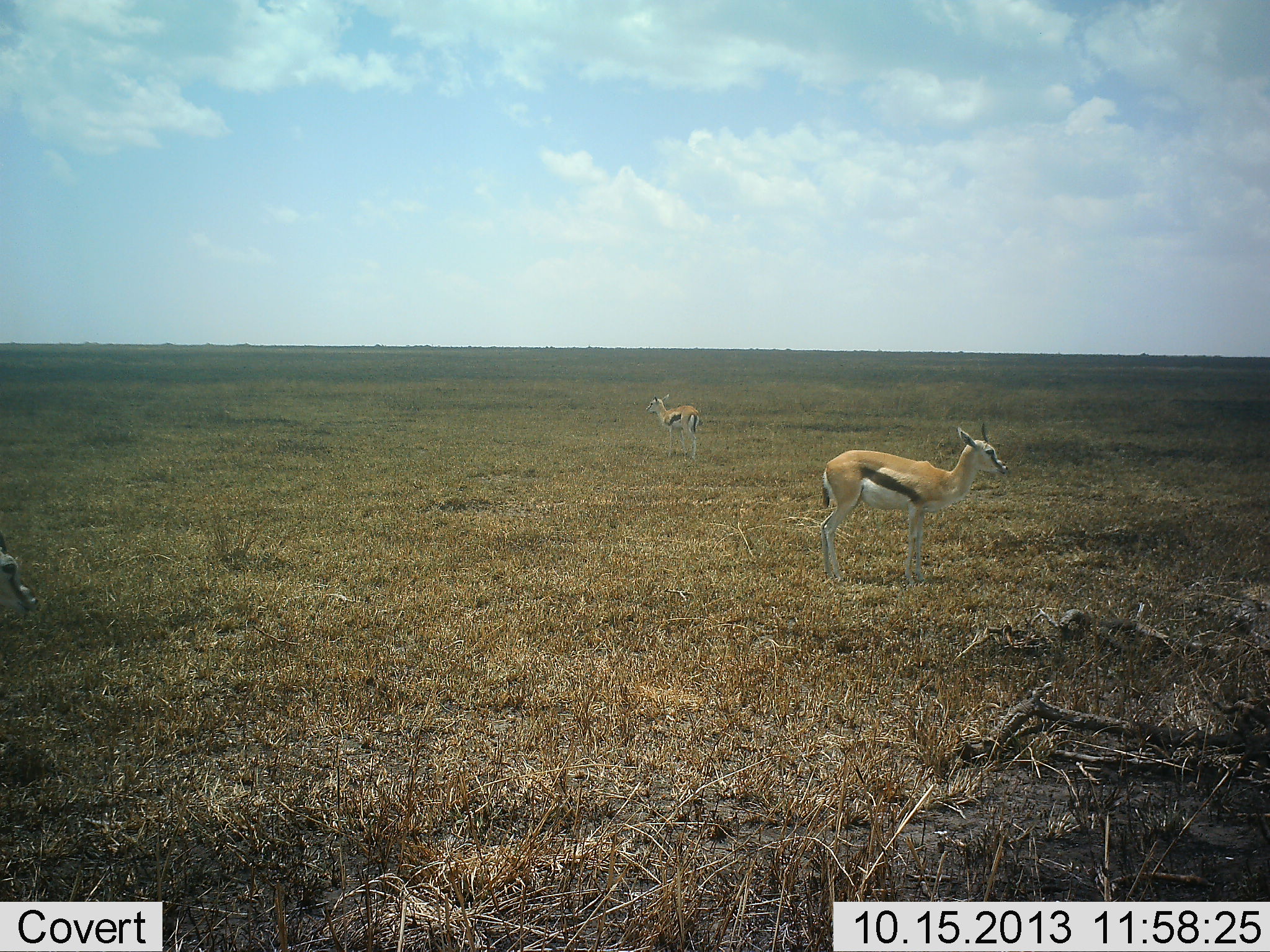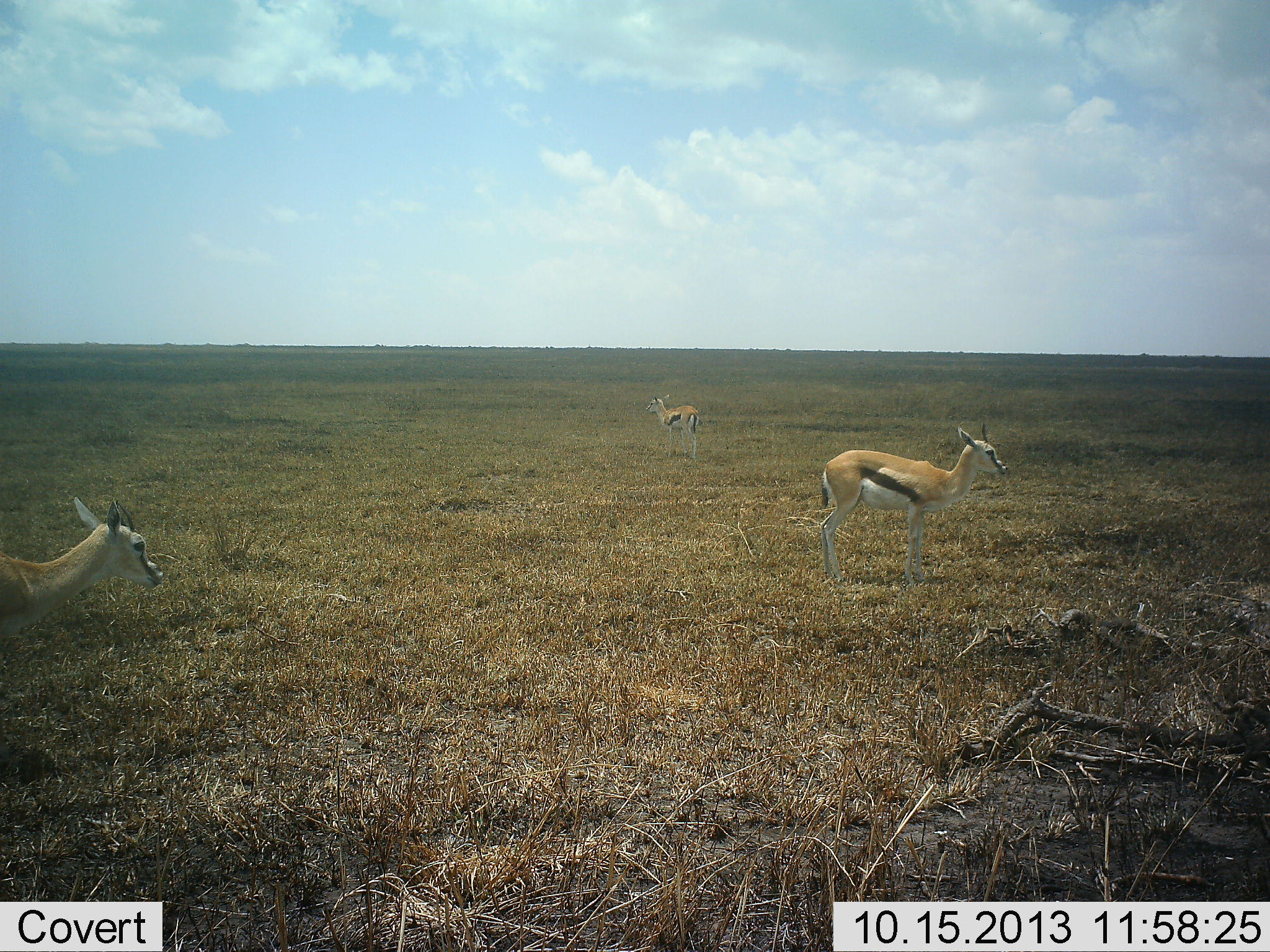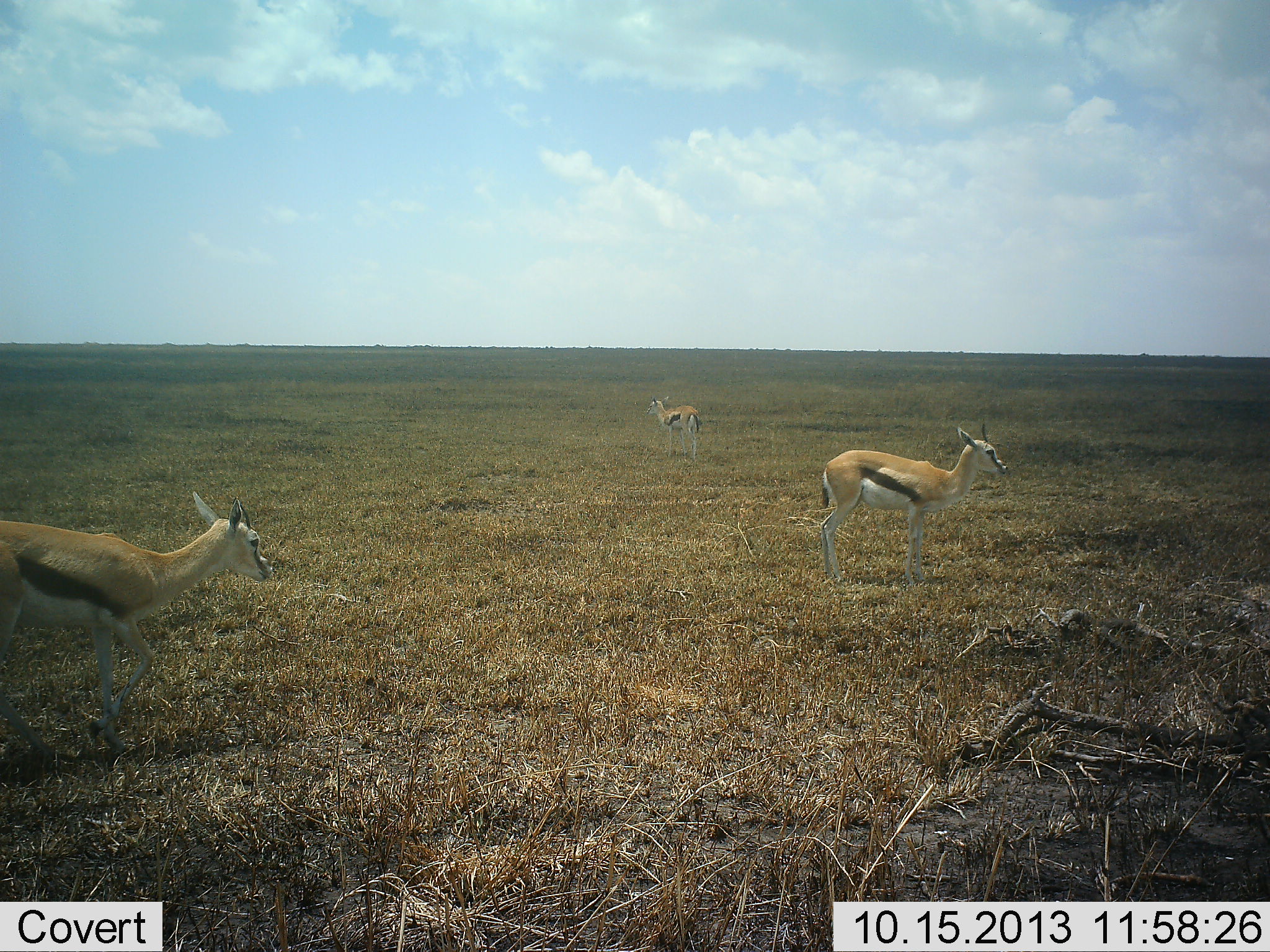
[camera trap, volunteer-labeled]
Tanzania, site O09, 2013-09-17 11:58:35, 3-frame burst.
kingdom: Animalia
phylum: Chordata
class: Mammalia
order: Artiodactyla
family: Bovidae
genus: Eudorcas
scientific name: Eudorcas thomsonii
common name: thomson's gazelle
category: gazellethomsons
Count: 3.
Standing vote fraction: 93%.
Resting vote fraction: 0%.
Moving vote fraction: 60%.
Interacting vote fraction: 0%.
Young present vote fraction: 10%.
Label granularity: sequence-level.